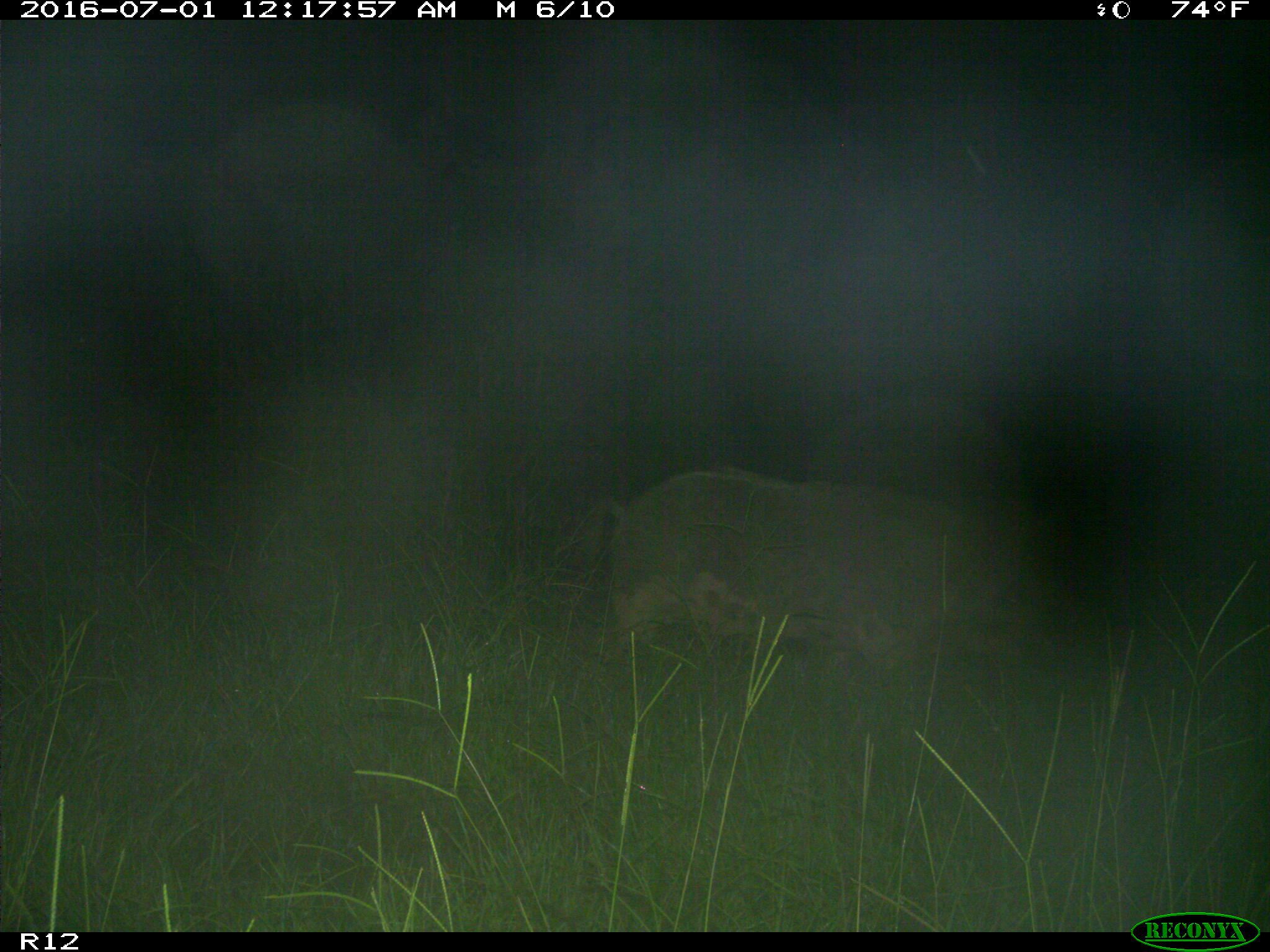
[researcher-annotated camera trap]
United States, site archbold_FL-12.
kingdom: Animalia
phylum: Chordata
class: Mammalia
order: Artiodactyla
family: Suidae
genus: Sus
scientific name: Sus scrofa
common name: wild boar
Sus scrofa (wild boar).